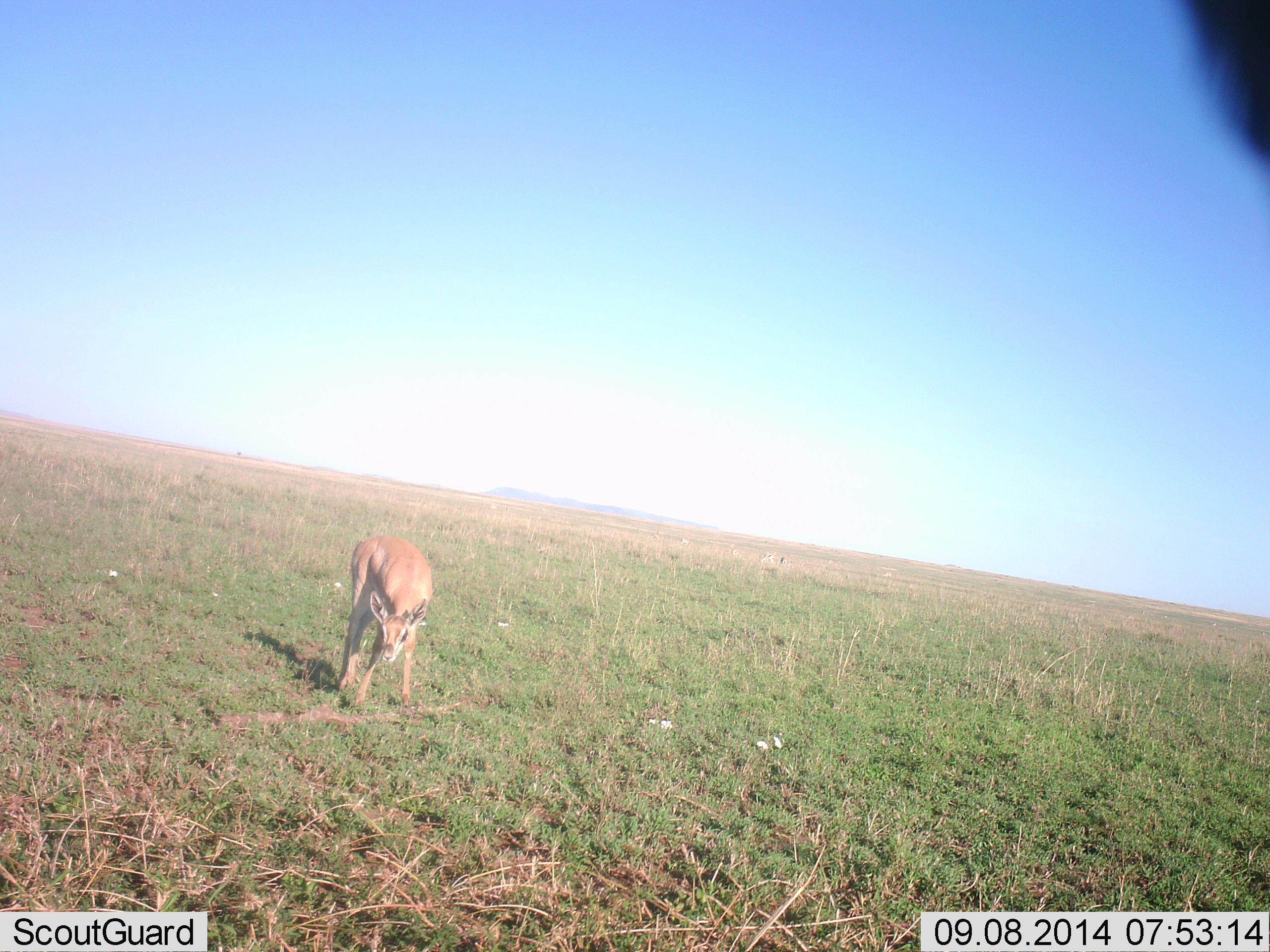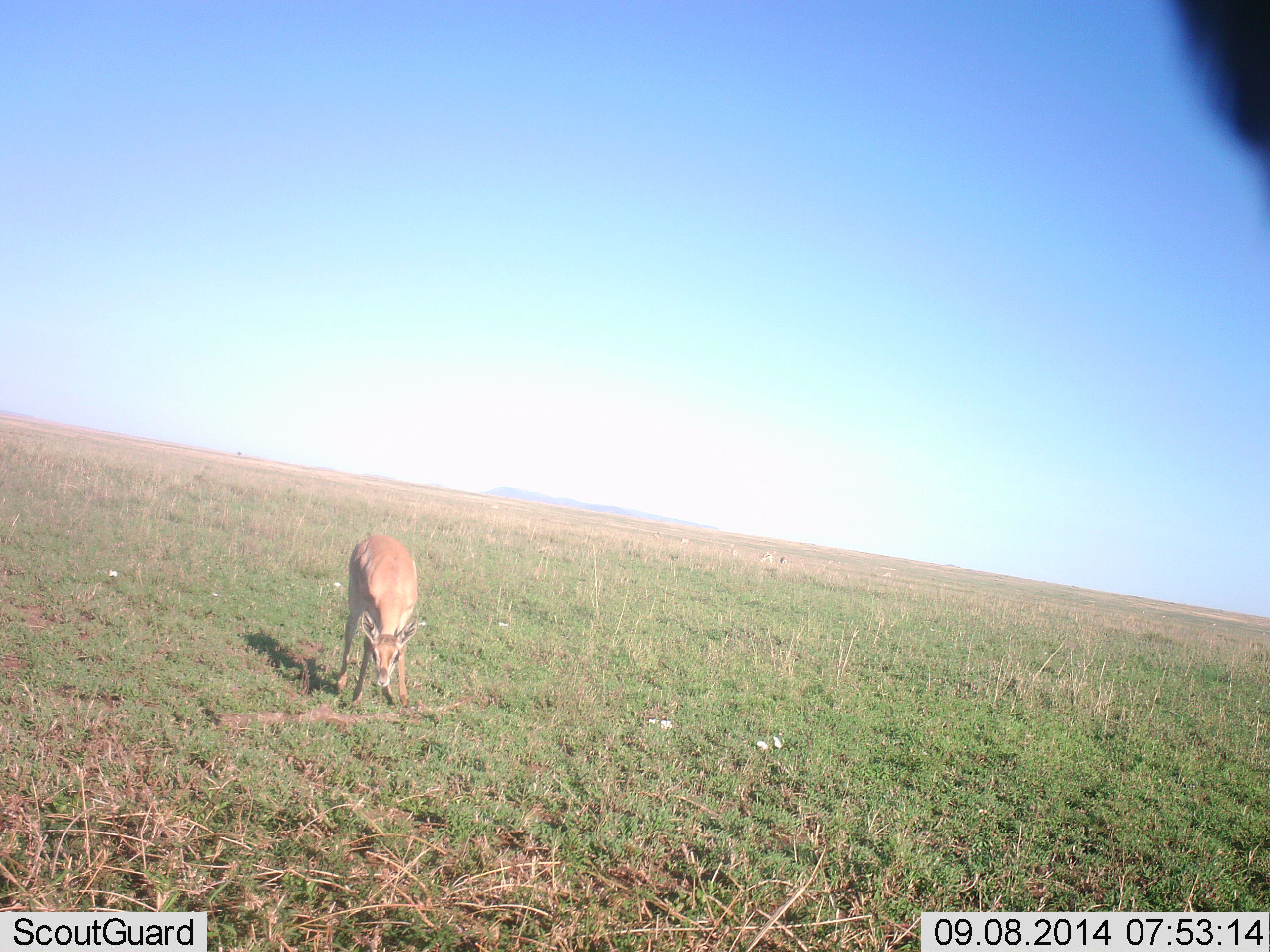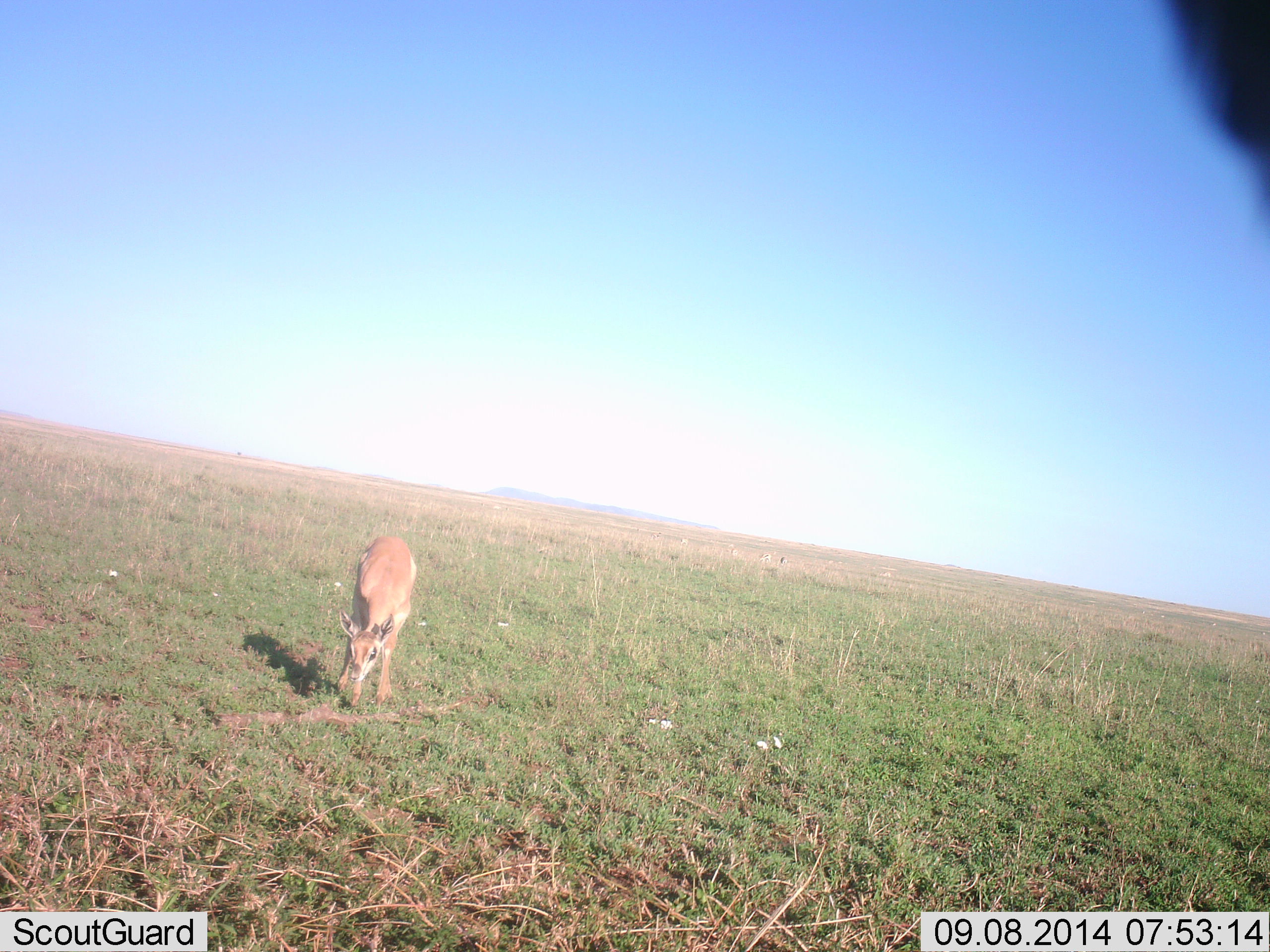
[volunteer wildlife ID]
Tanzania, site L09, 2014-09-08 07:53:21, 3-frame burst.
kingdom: Animalia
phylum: Chordata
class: Mammalia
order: Artiodactyla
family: Bovidae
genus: Redunca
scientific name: Redunca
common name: reedbuck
Reedbuck (Redunca), count 1. Behavior (volunteer vote fractions): standing 50%, resting 0%, moving 0%, interacting 0%. Young present (vote fraction): 0%. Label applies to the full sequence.